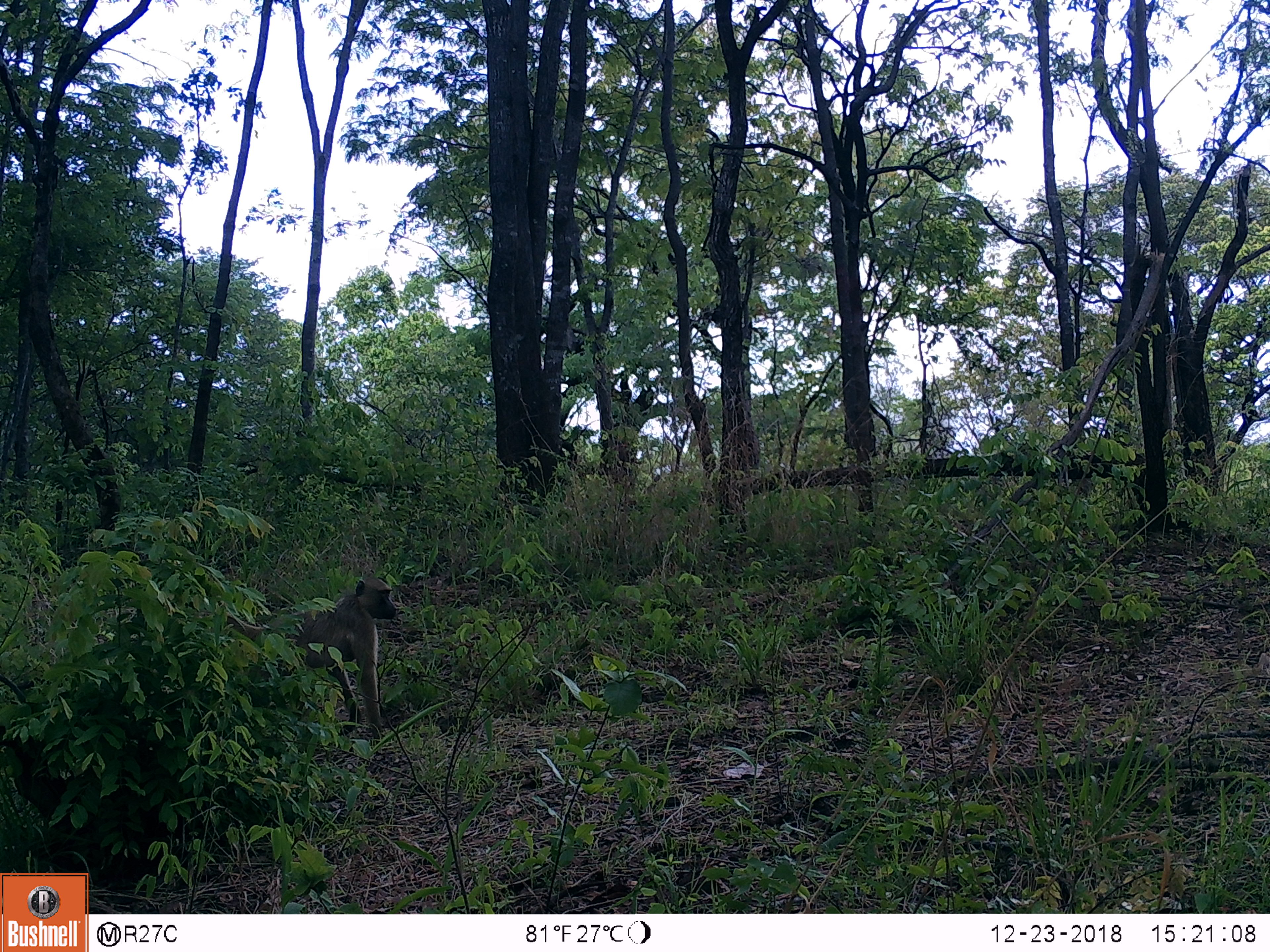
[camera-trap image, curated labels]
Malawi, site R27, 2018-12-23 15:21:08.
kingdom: Animalia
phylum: Chordata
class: Mammalia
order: Primates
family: Cercopithecidae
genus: Papio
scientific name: Papio cynocephalus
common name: yellow baboon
Yellow baboon (Papio cynocephalus), count 1.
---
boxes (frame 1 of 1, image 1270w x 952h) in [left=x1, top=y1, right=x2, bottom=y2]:
yellow baboon: [left=176, top=569, right=406, bottom=758]